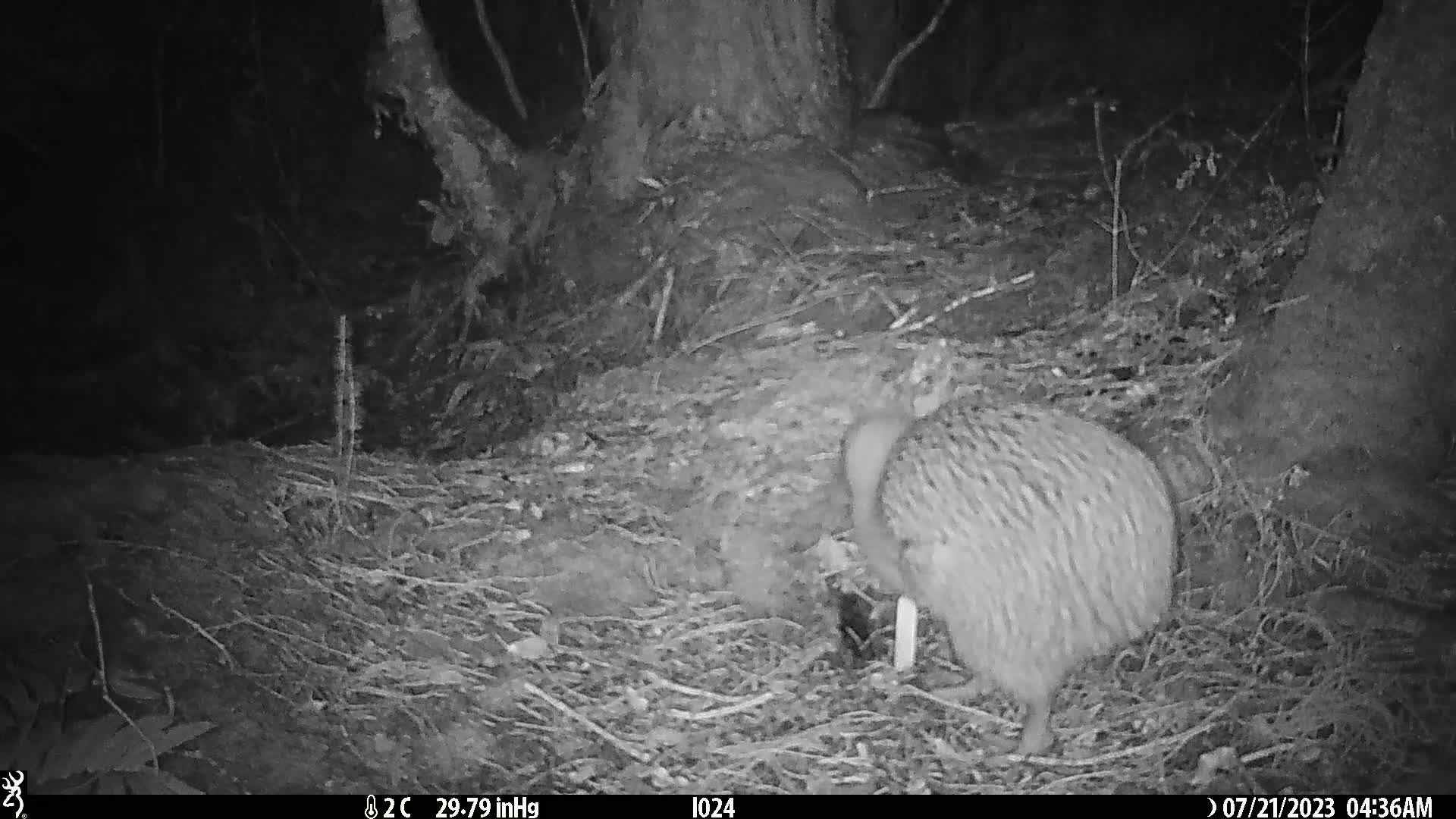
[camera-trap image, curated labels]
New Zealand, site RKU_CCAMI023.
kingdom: Animalia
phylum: Chordata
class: Aves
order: Apterygiformes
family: Apterygidae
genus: Apteryx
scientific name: Apteryx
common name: kiwi